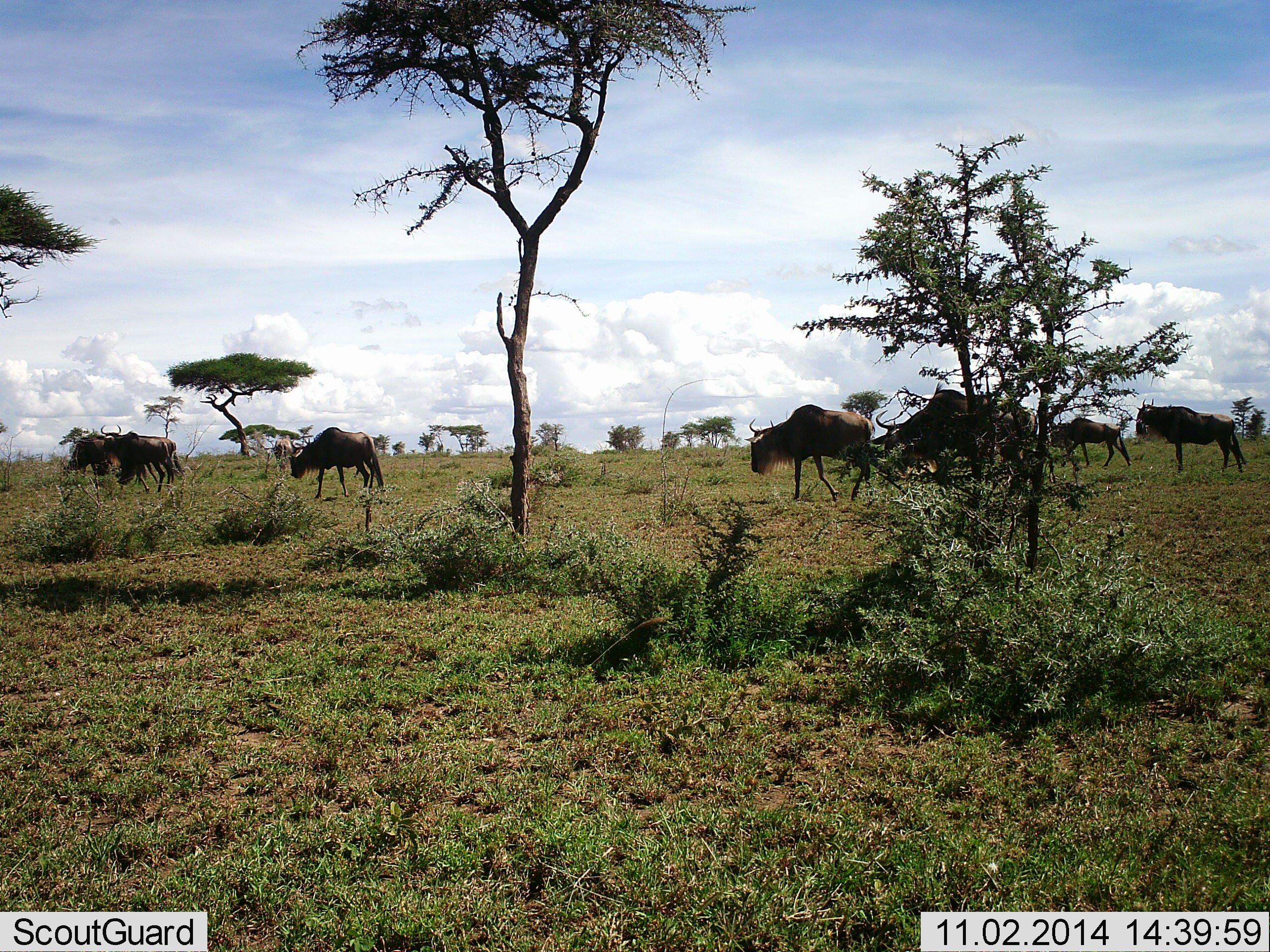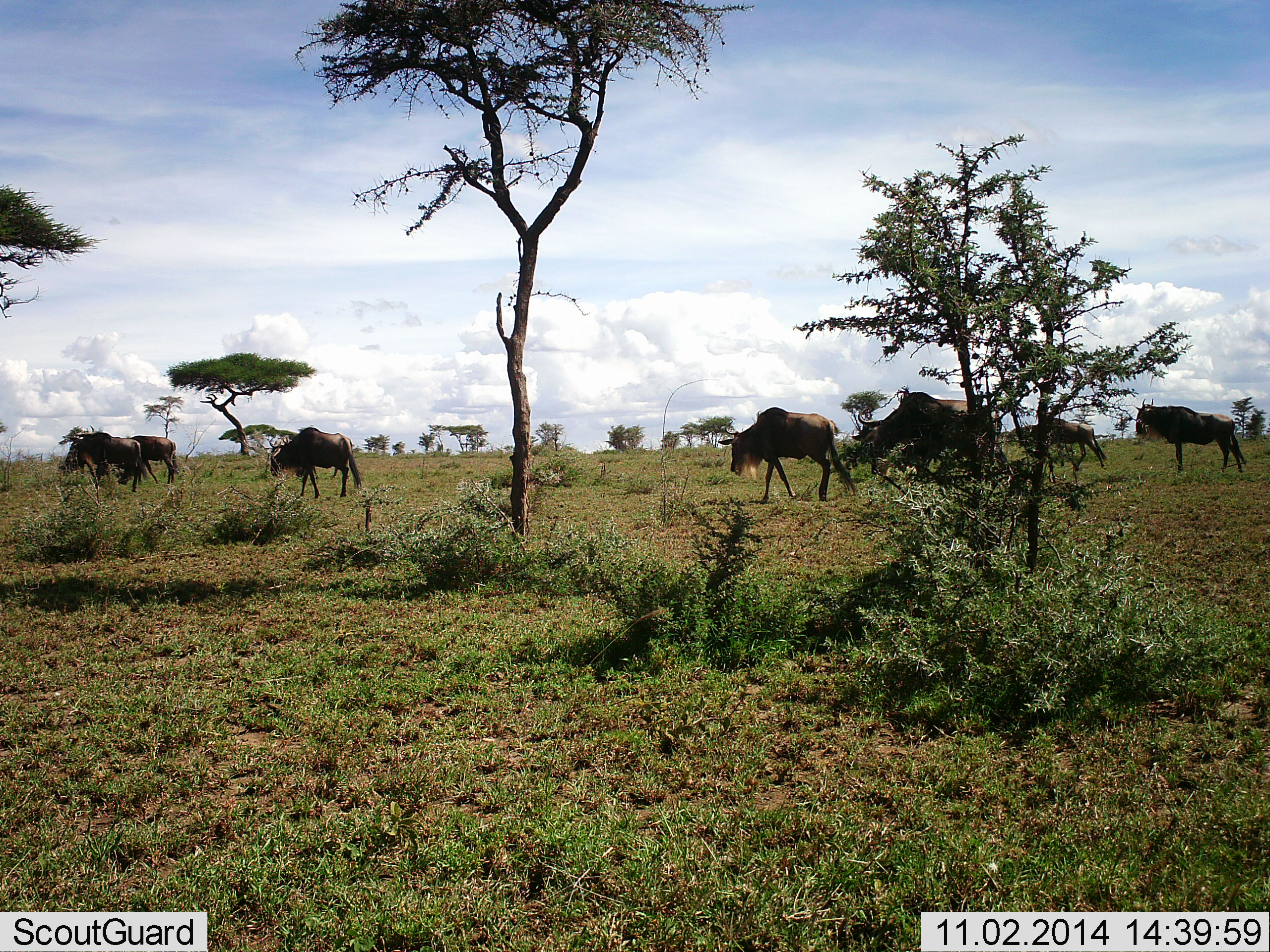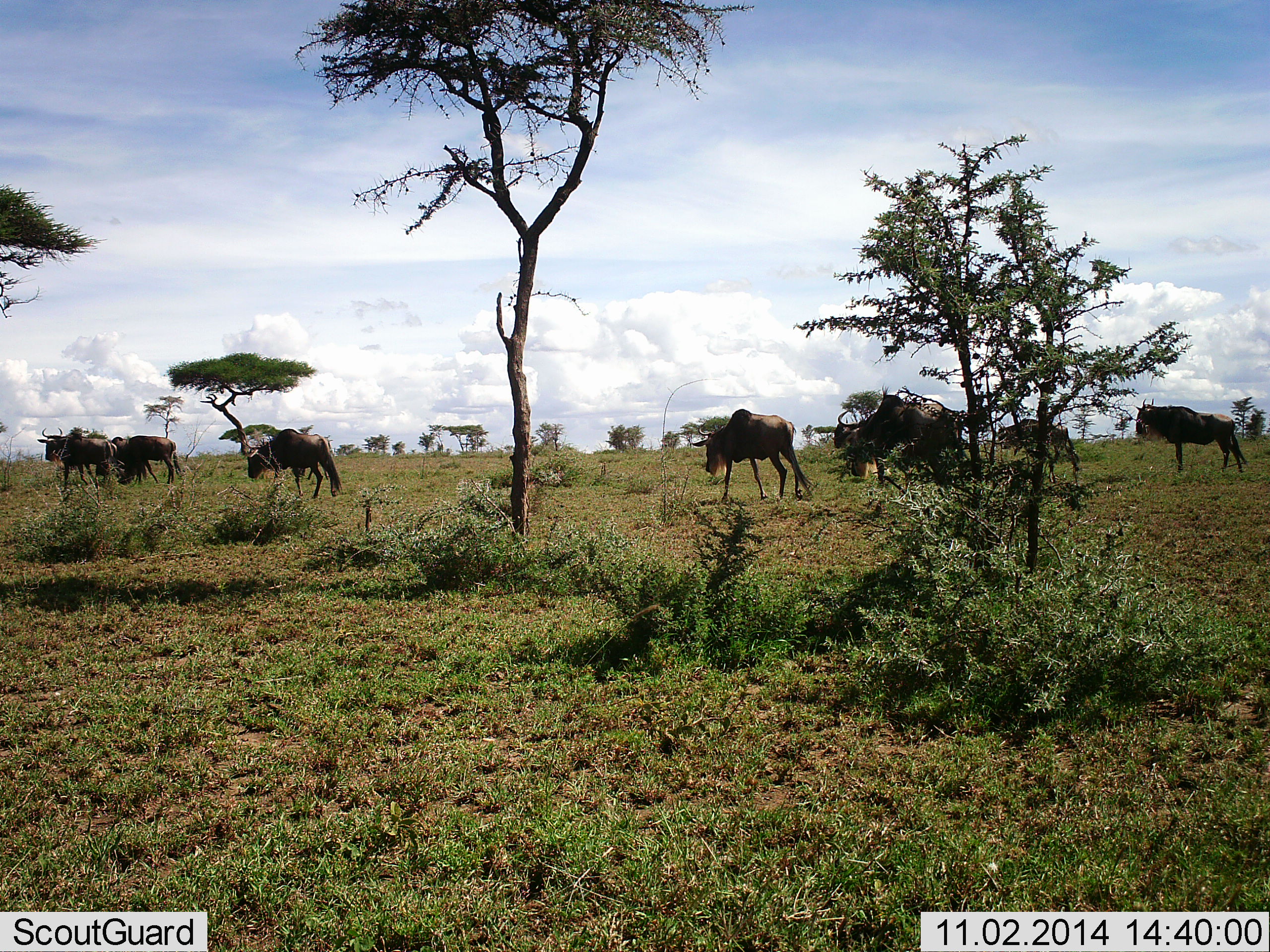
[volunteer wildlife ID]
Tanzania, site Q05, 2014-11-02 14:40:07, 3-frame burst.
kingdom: Animalia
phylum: Chordata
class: Mammalia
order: Artiodactyla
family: Bovidae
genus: Connochaetes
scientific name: Connochaetes taurinus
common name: blue wildebeest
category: wildebeest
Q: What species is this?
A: Wildebeest (blue wildebeest) (Connochaetes taurinus).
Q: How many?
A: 9.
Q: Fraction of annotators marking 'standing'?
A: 40%.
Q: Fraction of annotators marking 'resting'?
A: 0%.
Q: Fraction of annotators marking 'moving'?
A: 100%.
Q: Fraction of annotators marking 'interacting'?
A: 0%.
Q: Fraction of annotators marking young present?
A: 0%.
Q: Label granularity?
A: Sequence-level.